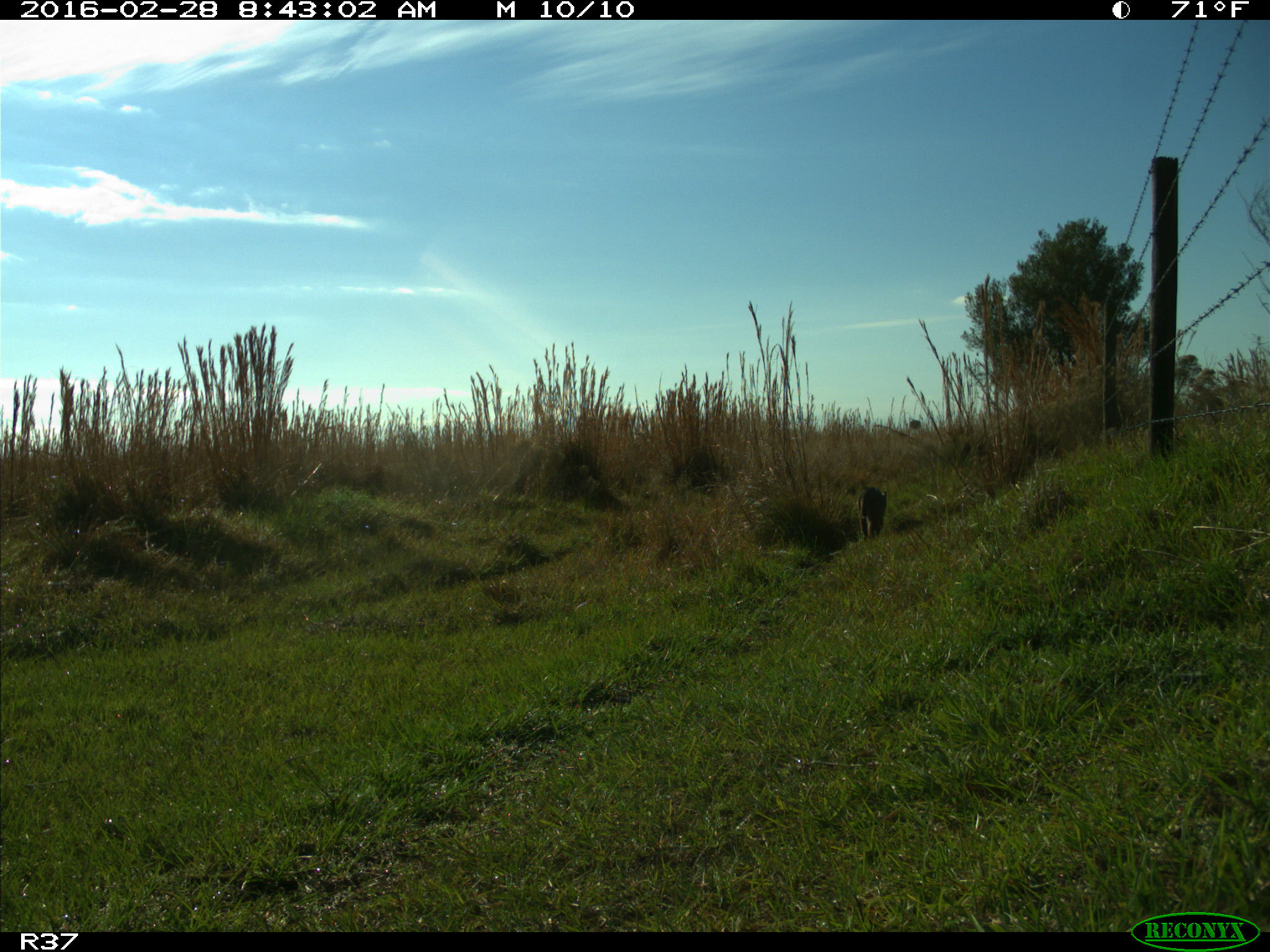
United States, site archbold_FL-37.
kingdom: Animalia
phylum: Chordata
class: Mammalia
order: Carnivora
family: Felidae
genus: Lynx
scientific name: Lynx rufus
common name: bobcat